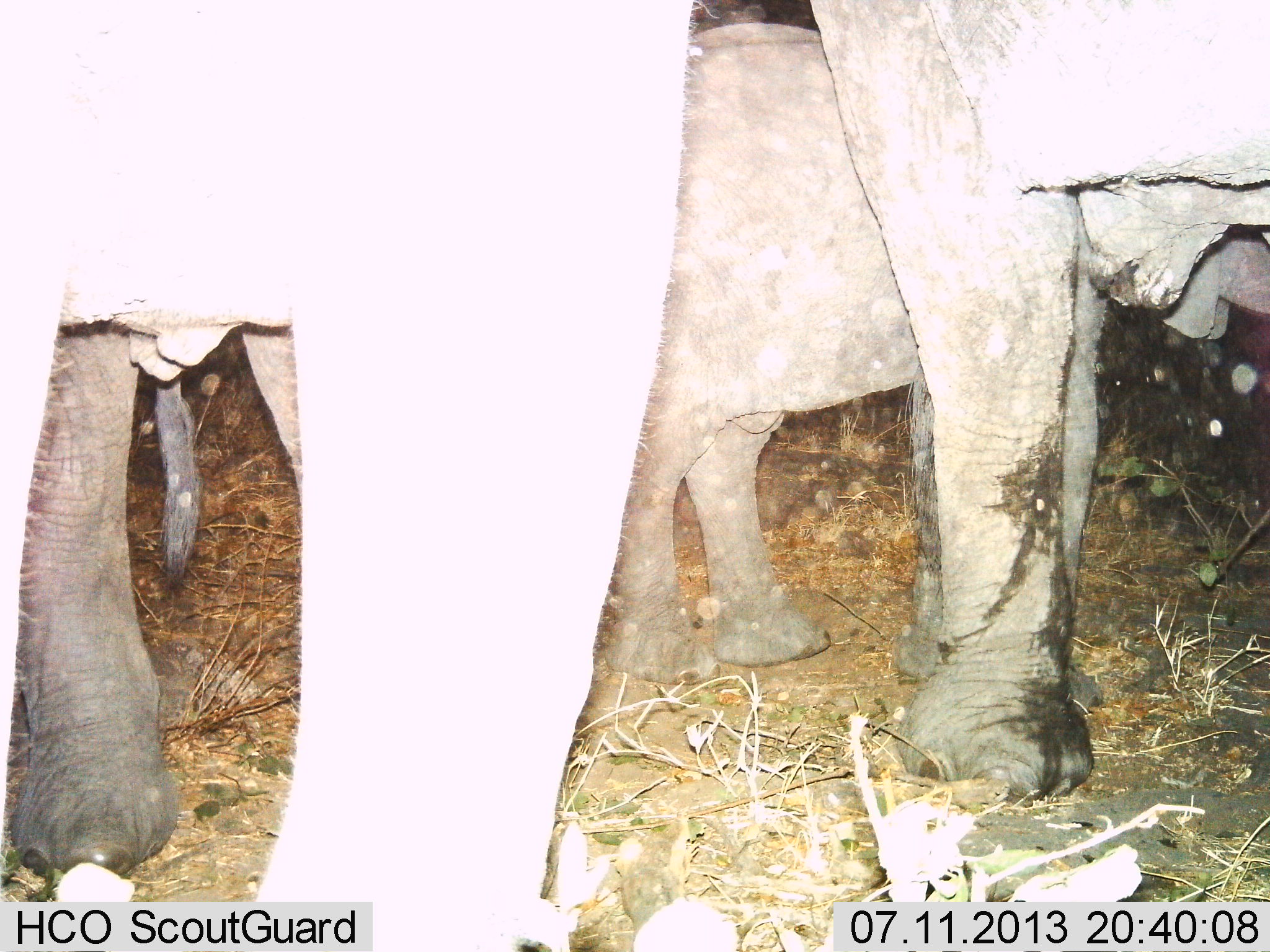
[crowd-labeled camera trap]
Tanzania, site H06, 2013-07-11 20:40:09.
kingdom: Animalia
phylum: Chordata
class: Mammalia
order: Proboscidea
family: Elephantidae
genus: Loxodonta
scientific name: Loxodonta africana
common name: african bush elephant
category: elephant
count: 3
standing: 90%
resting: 0%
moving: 0%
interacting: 0%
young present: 60%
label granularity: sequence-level